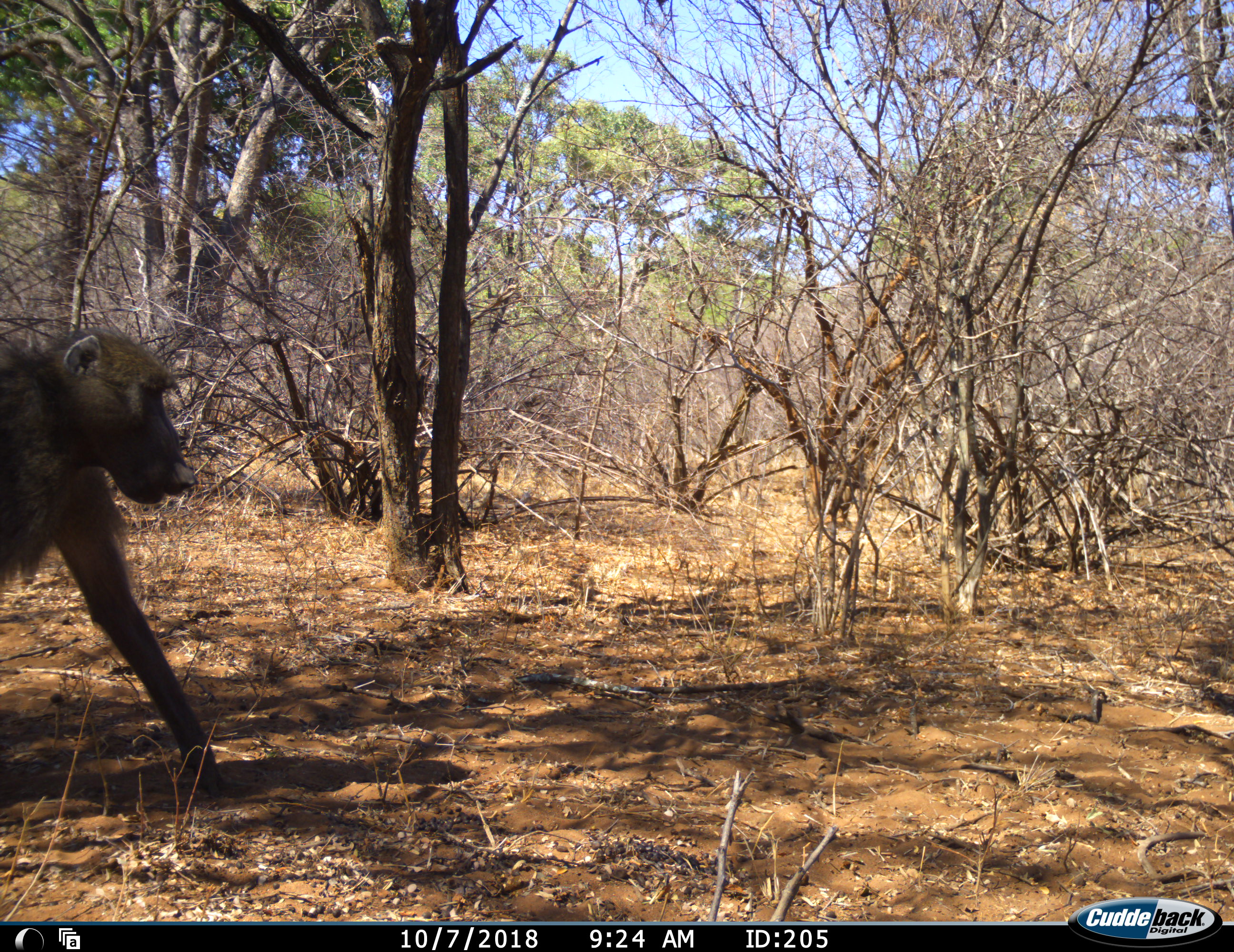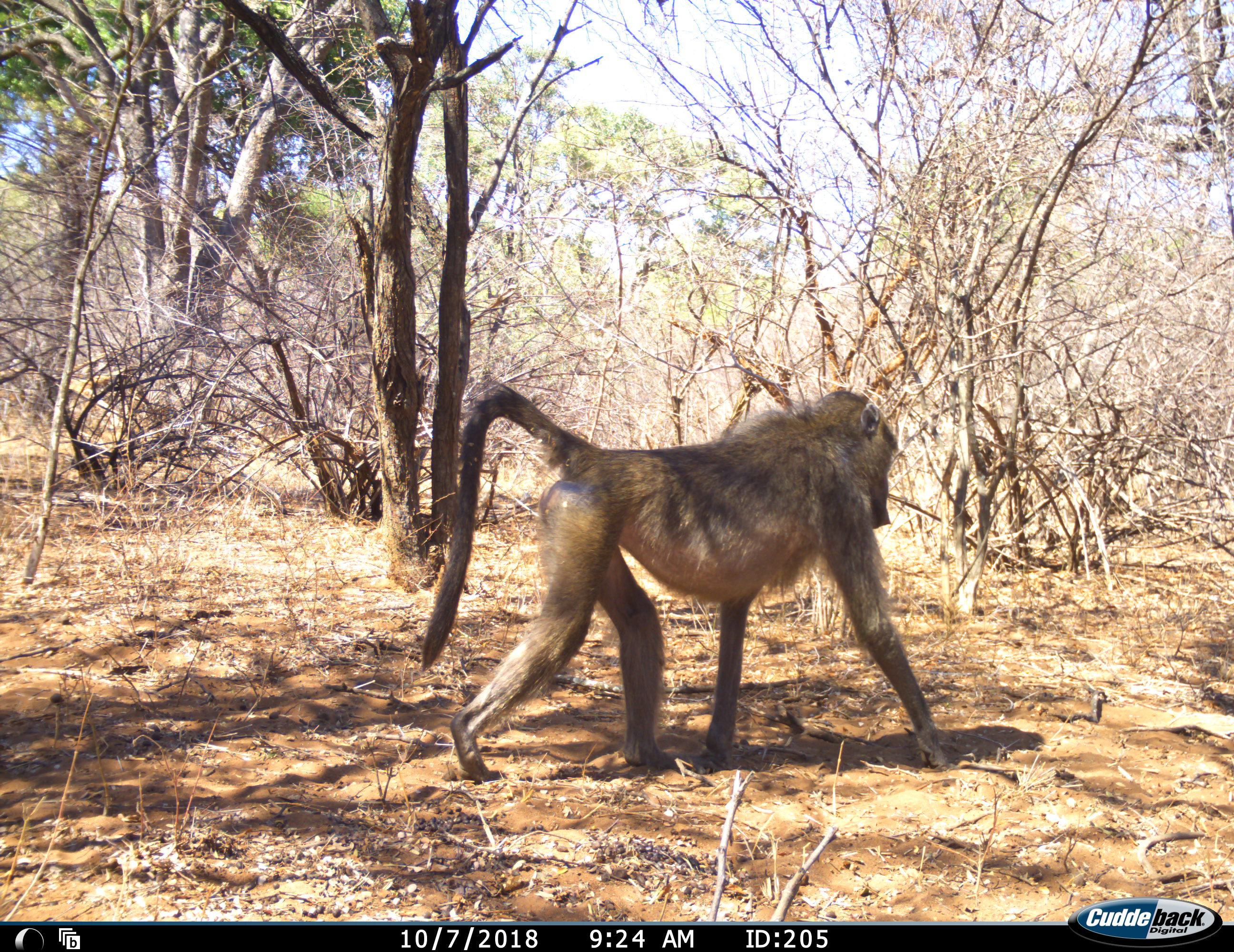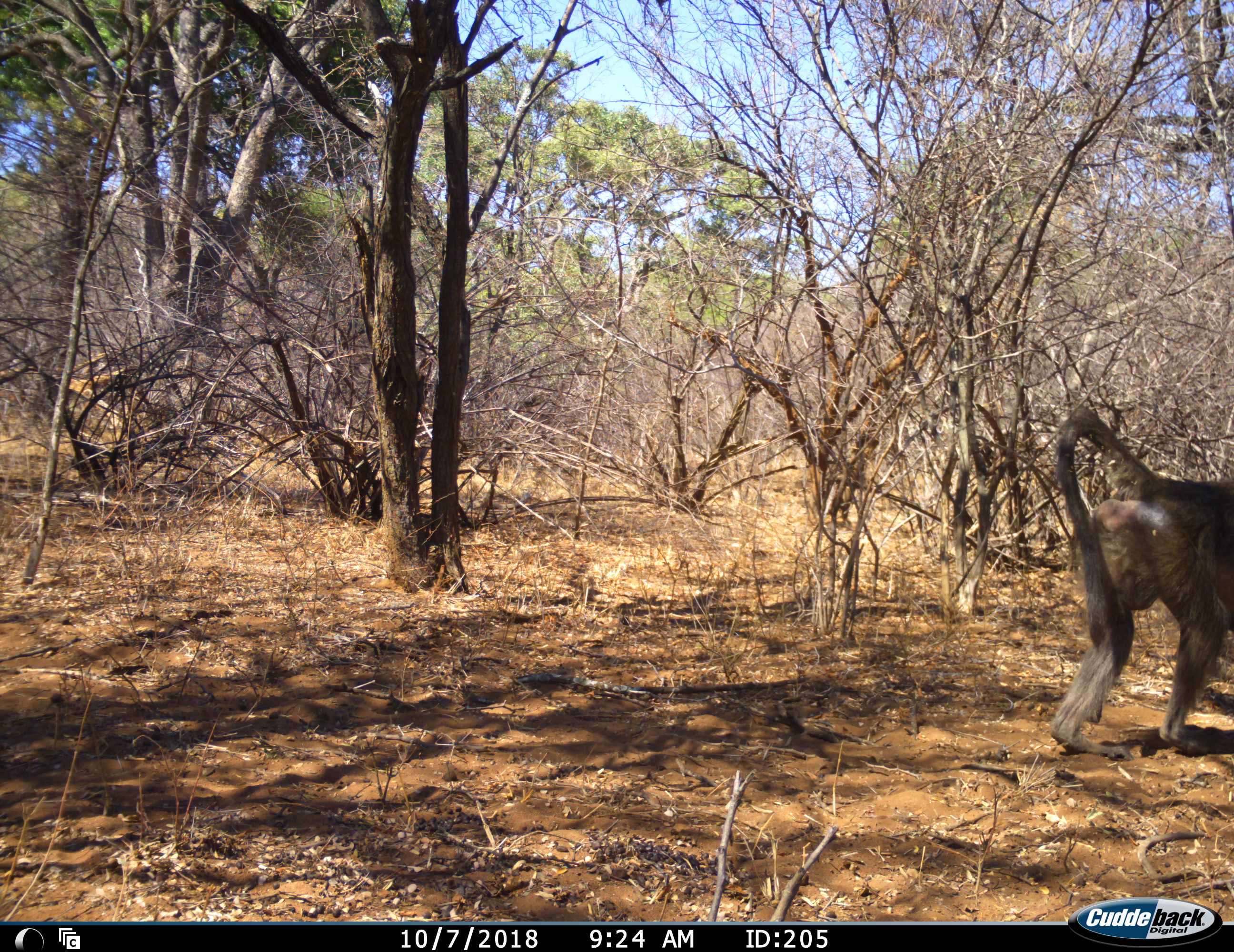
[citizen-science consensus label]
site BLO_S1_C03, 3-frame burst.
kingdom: Animalia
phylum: Chordata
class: Mammalia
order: Primates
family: Cercopithecidae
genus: Papio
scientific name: Papio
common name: baboon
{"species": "baboon (Papio)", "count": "1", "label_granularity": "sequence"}